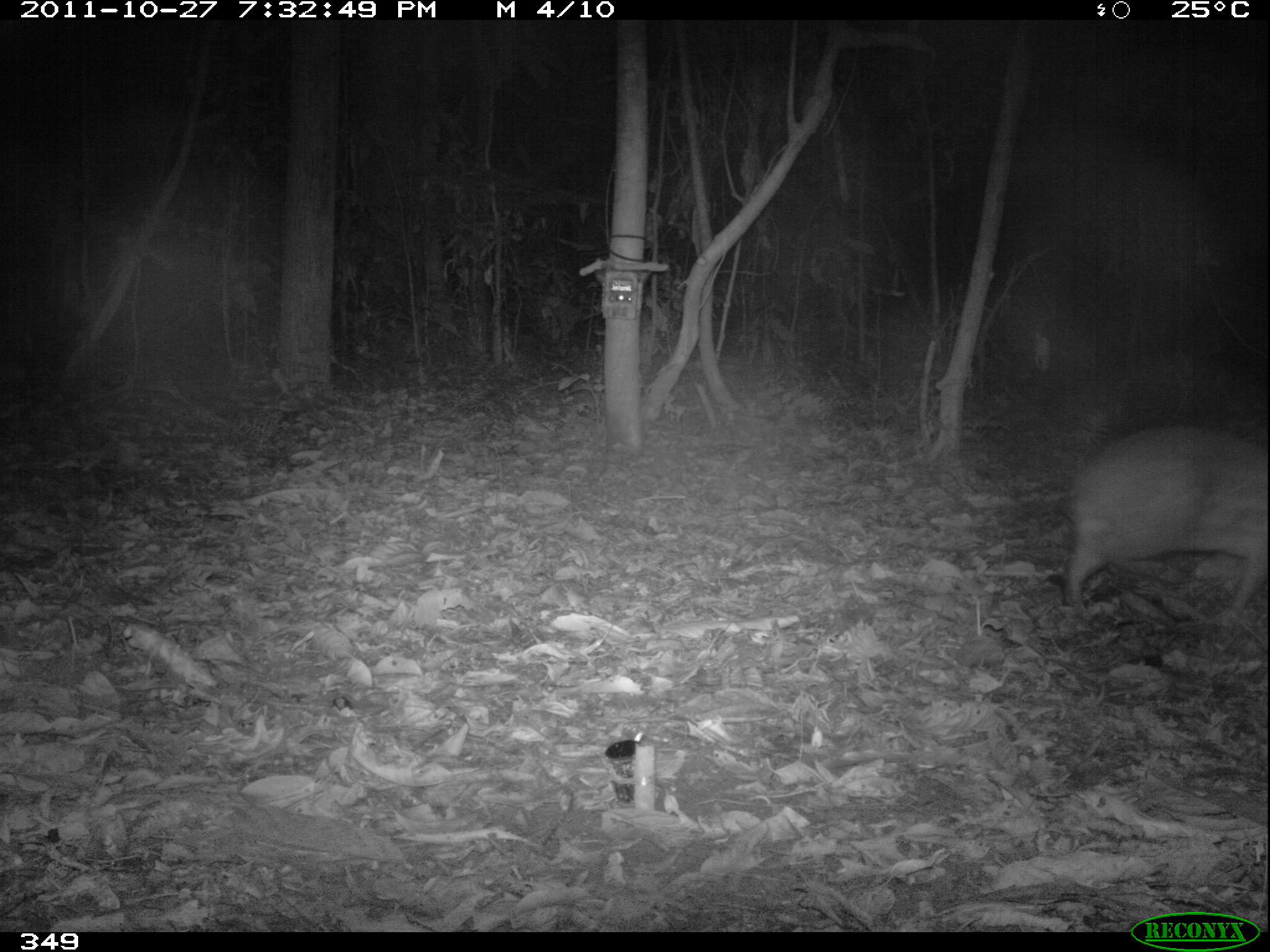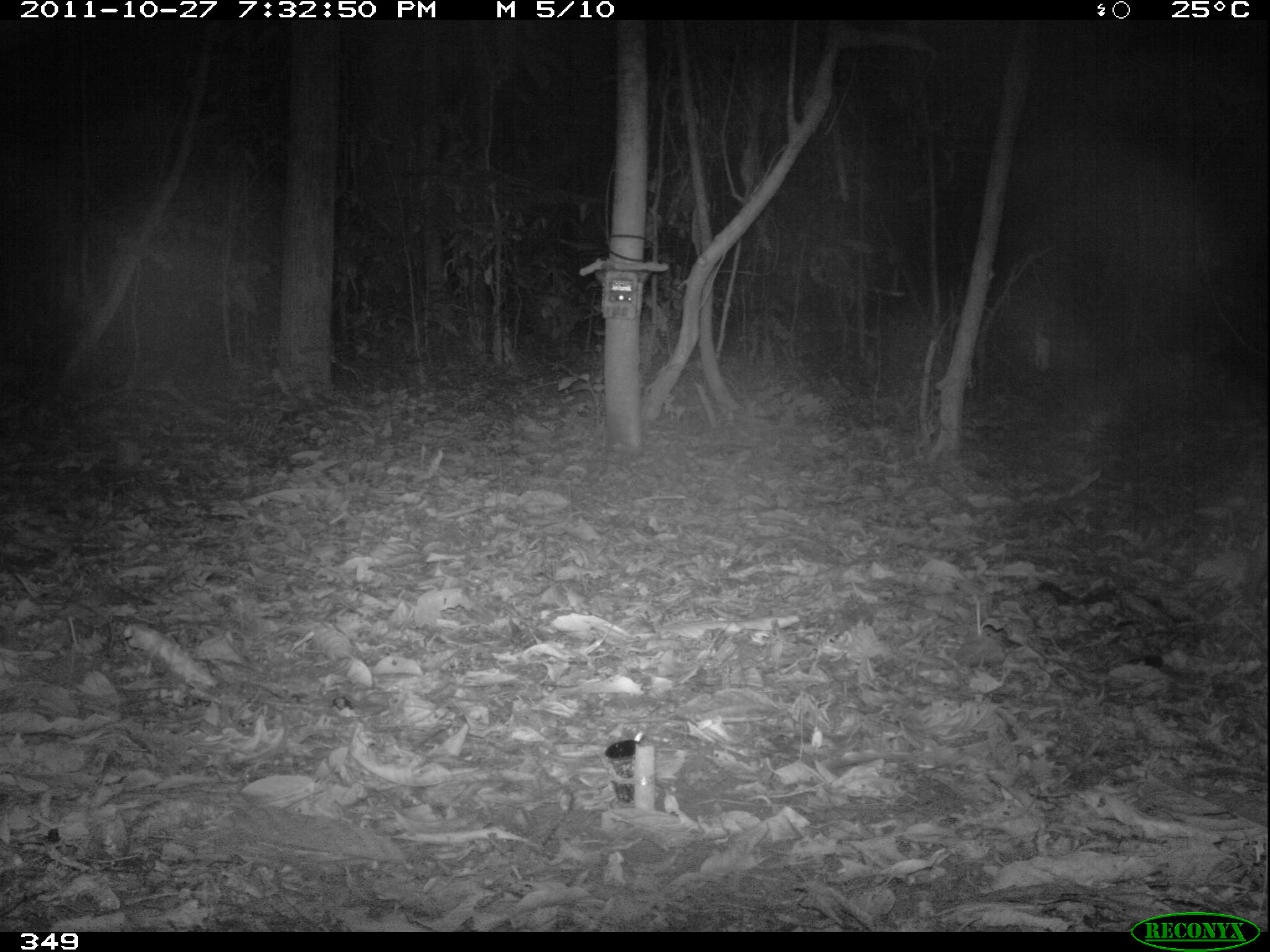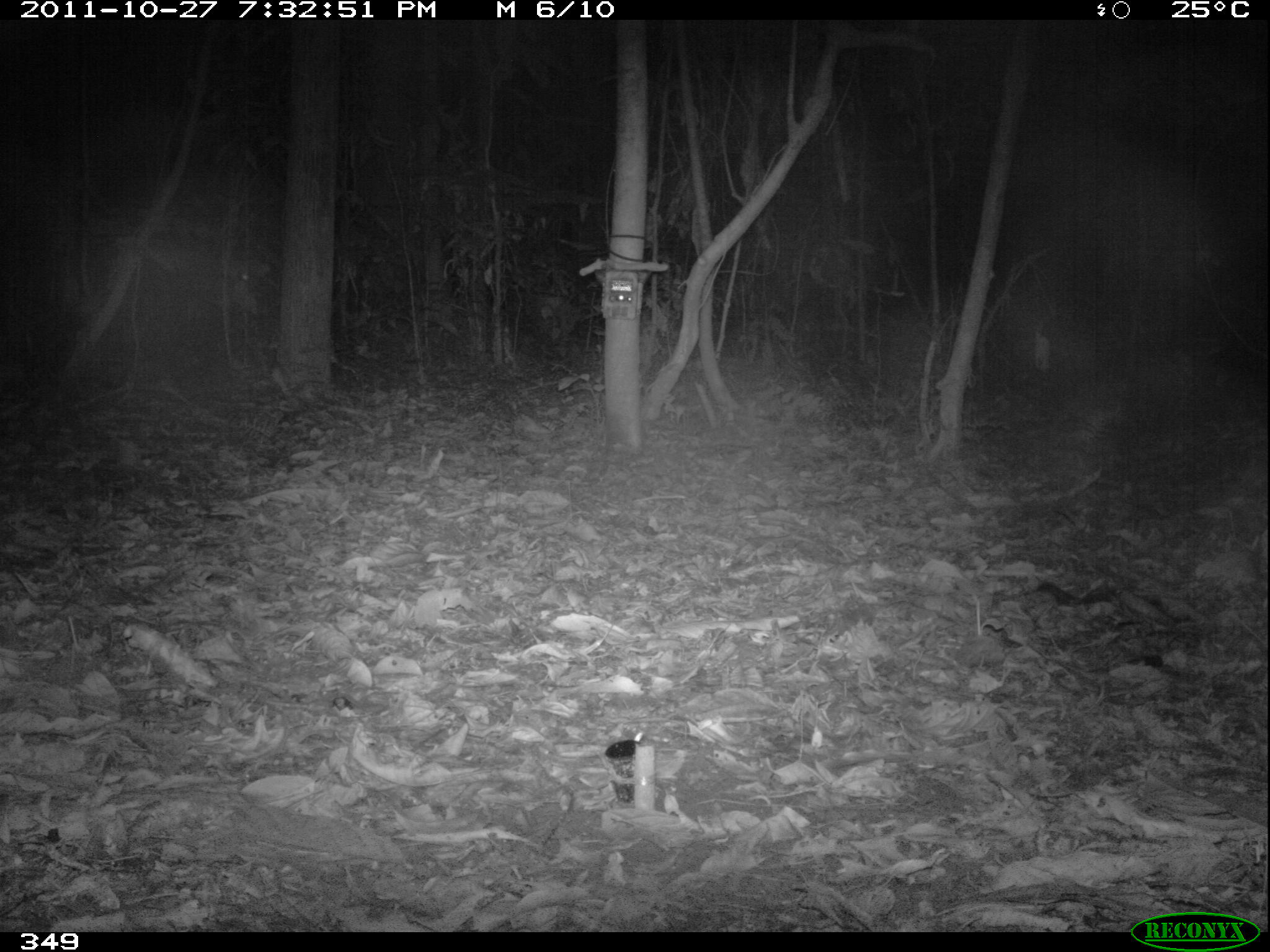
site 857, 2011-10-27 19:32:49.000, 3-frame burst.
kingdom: Animalia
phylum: Chordata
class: Mammalia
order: Rodentia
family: Cuniculidae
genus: Cuniculus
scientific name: Cuniculus paca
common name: spotted paca